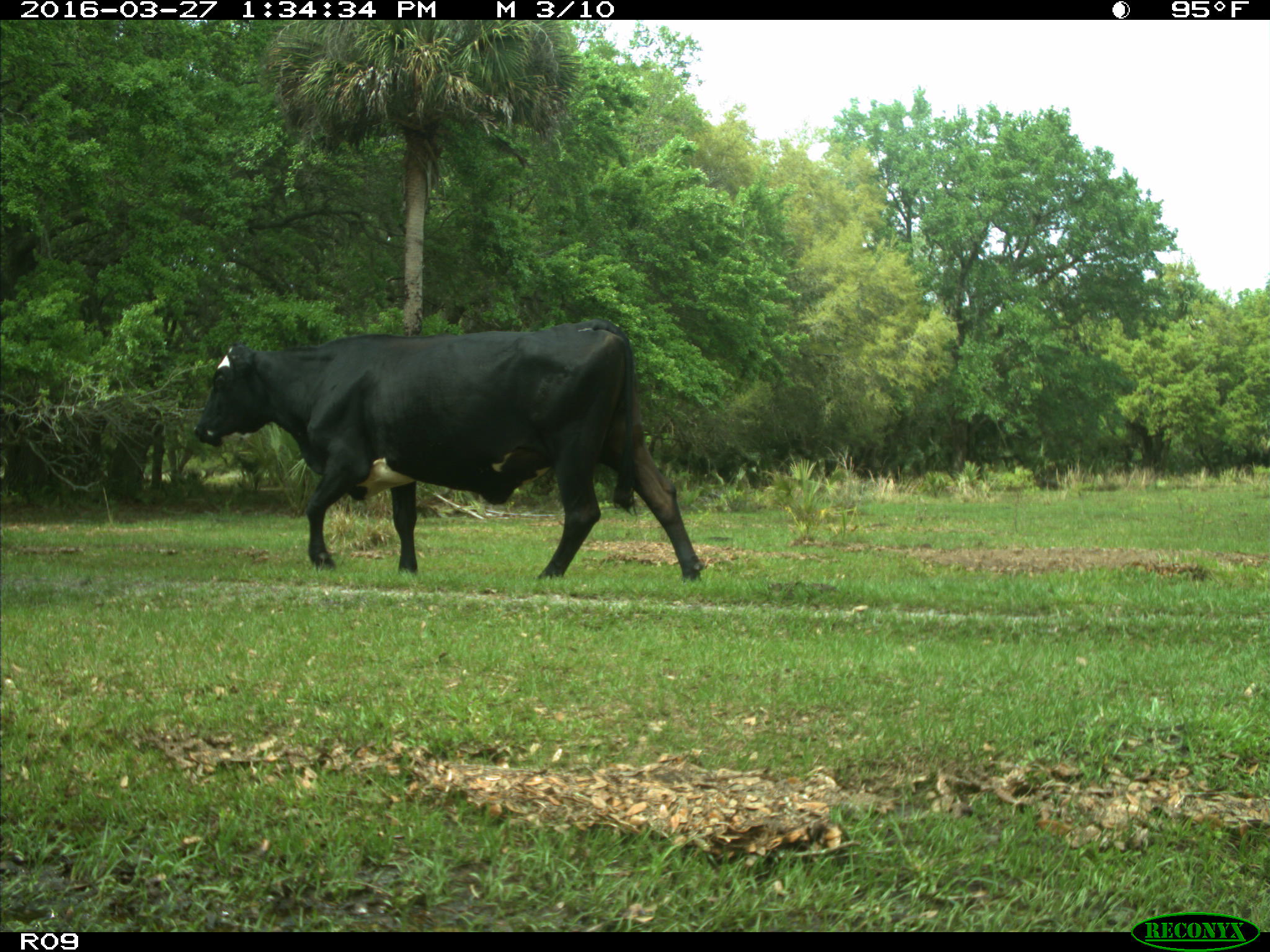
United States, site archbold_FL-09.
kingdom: Animalia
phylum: Chordata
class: Mammalia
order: Artiodactyla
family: Bovidae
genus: Bos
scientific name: Bos taurus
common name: domestic cow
Bos taurus (domestic cow).